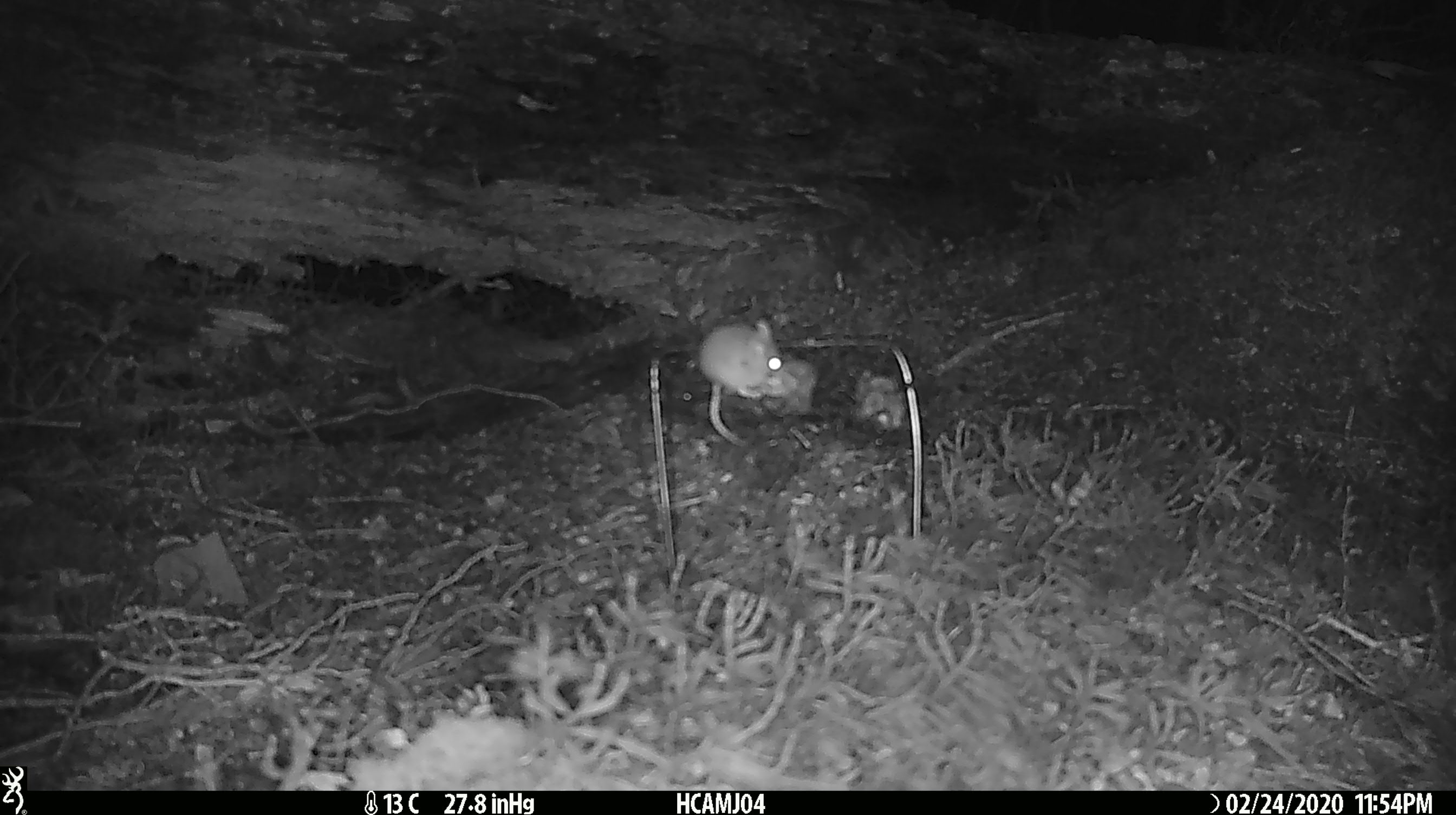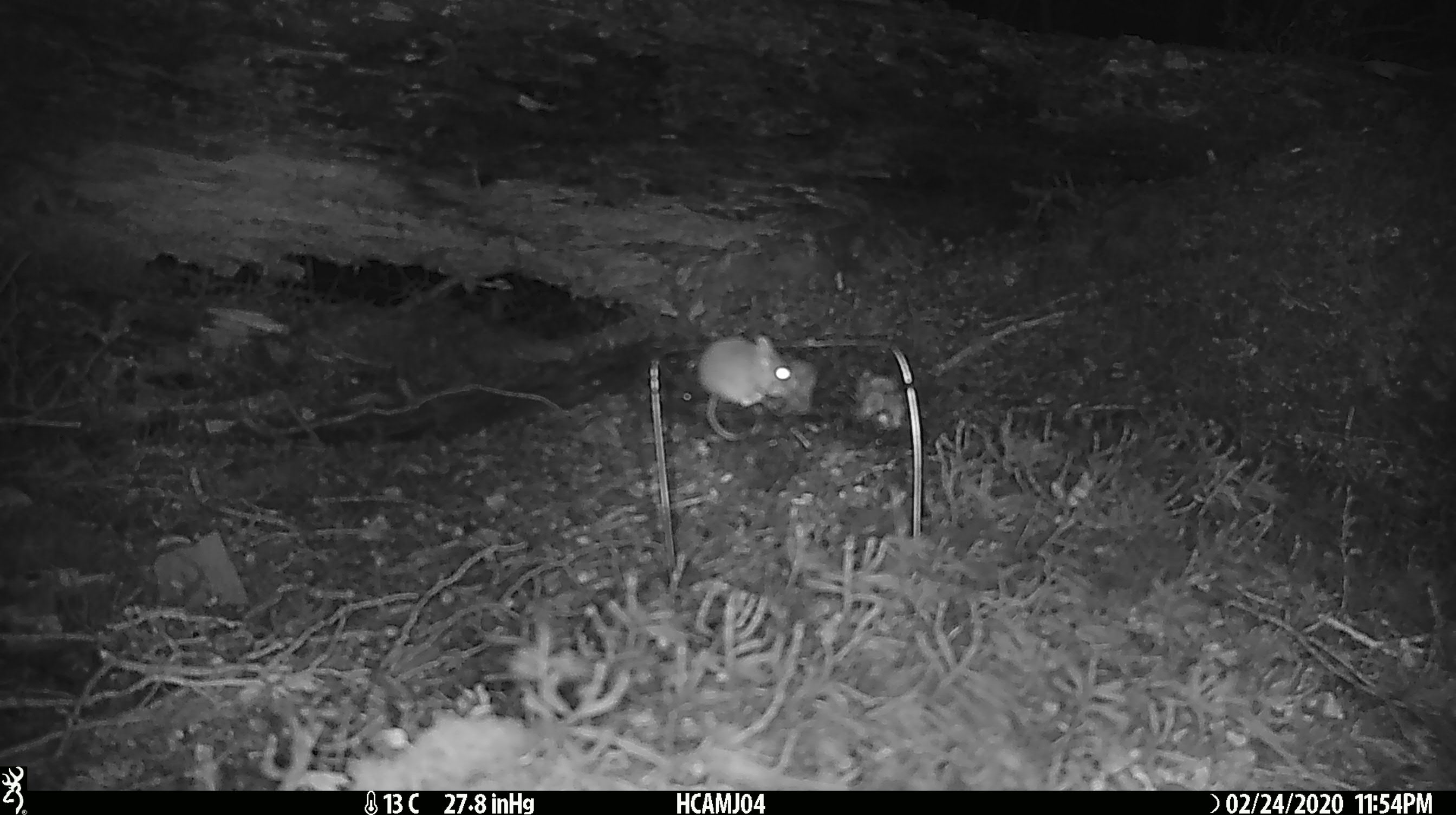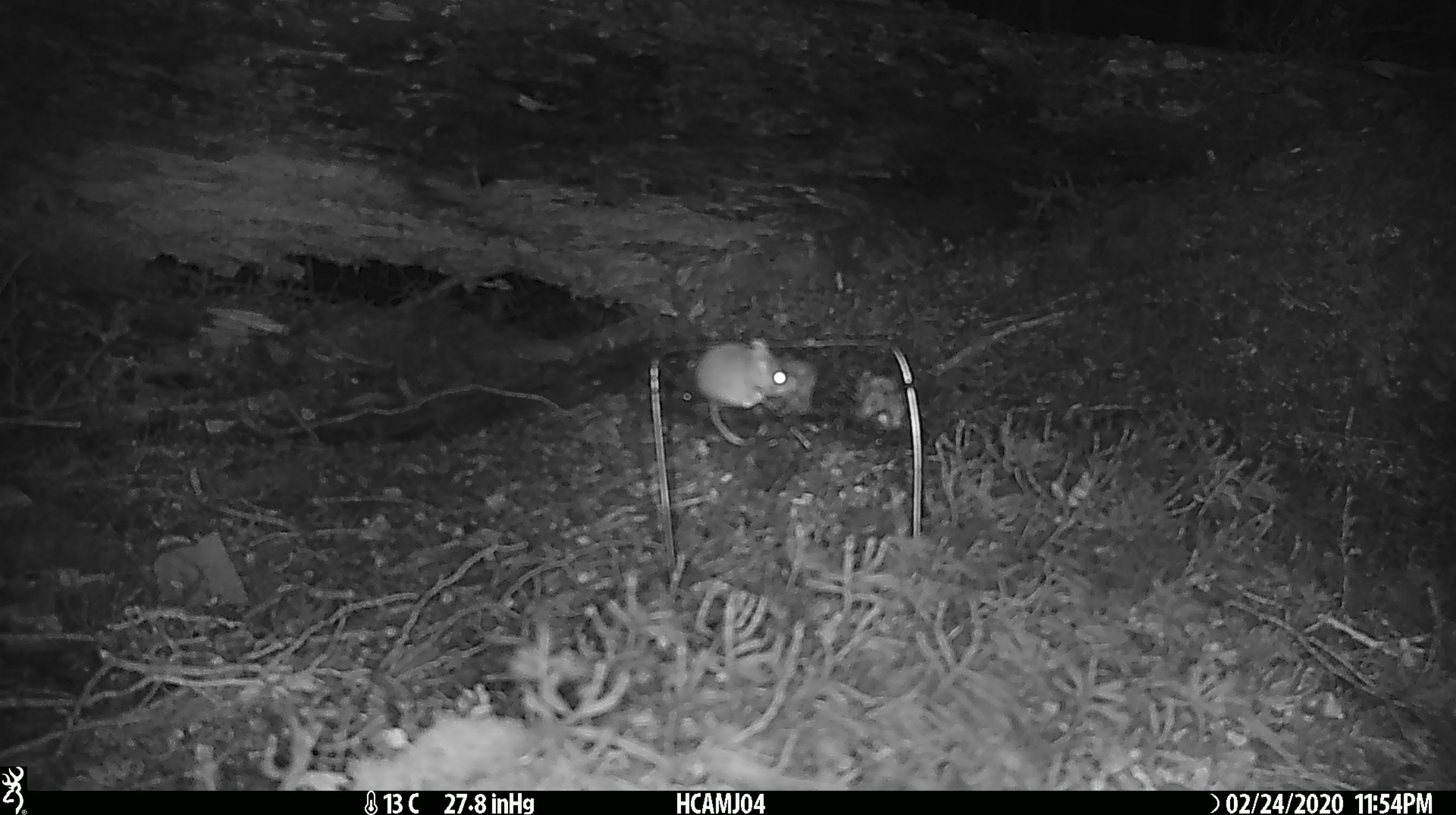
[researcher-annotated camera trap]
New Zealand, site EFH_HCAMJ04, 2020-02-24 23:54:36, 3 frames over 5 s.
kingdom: Animalia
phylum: Chordata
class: Mammalia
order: Rodentia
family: Muridae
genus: Mus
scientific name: Mus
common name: mouse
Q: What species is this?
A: Mouse (Mus).